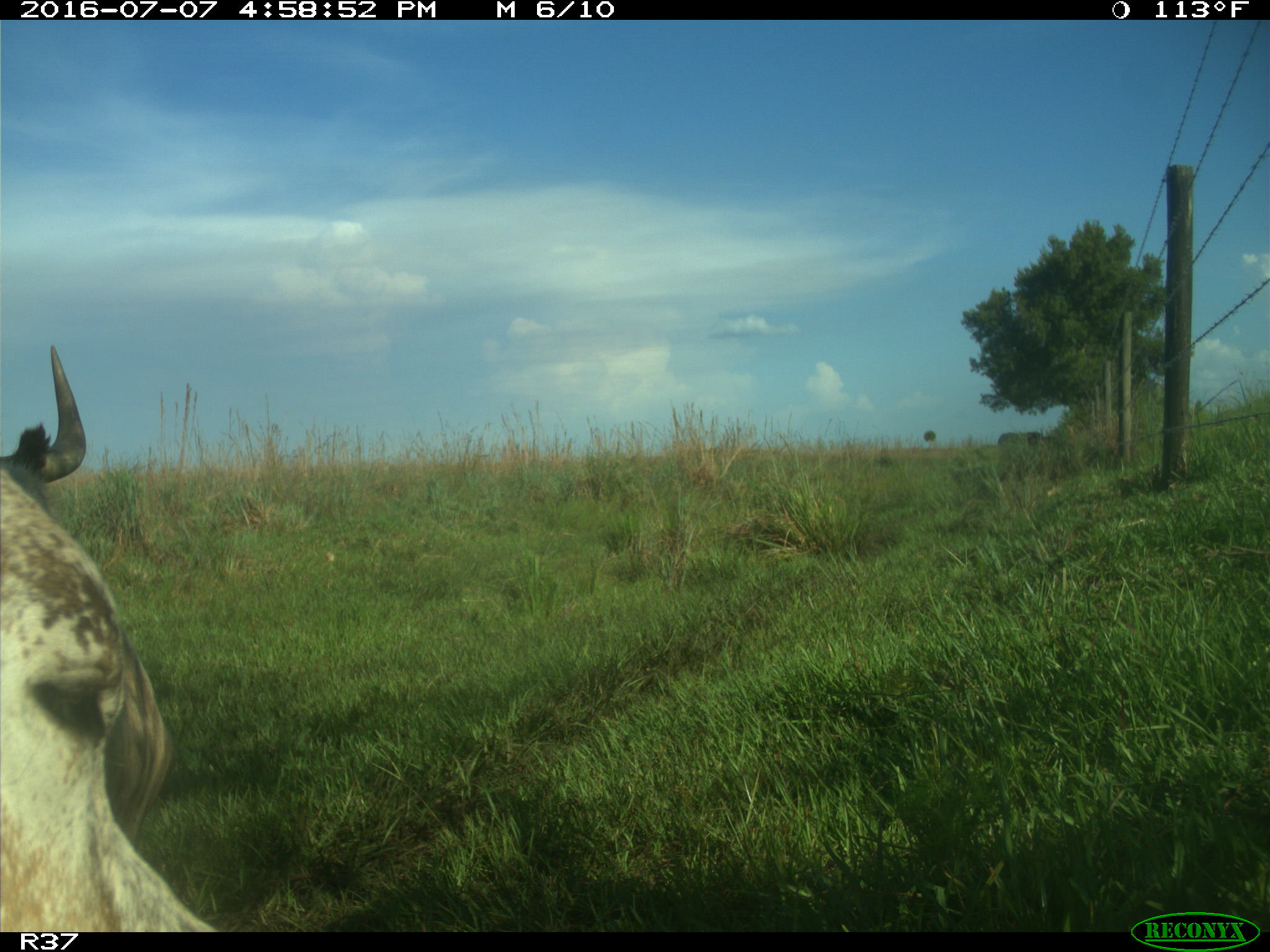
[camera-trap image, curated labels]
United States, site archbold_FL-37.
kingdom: Animalia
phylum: Chordata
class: Mammalia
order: Artiodactyla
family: Bovidae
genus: Bos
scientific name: Bos taurus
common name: domestic cow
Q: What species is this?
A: Bos taurus (domestic cow).